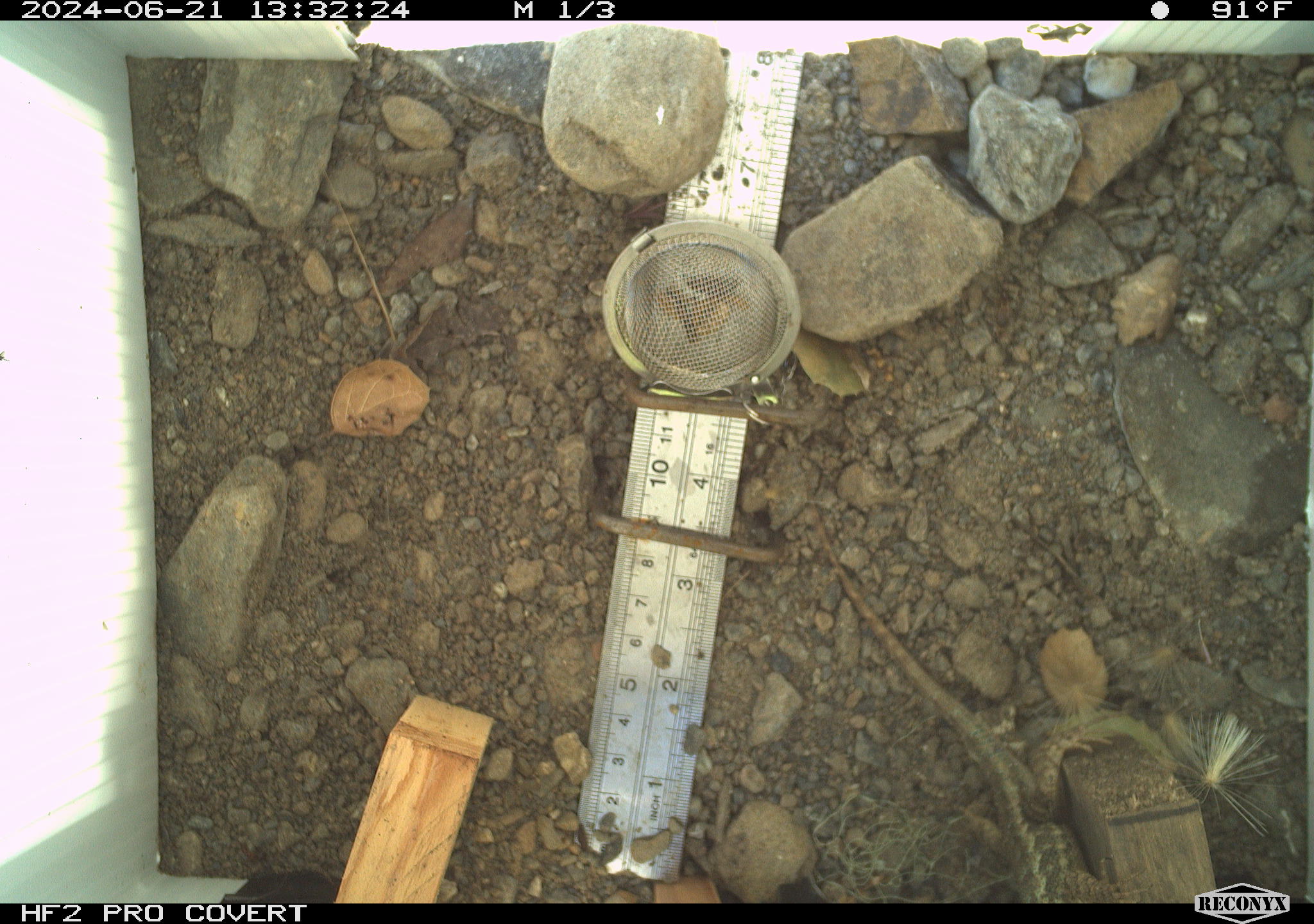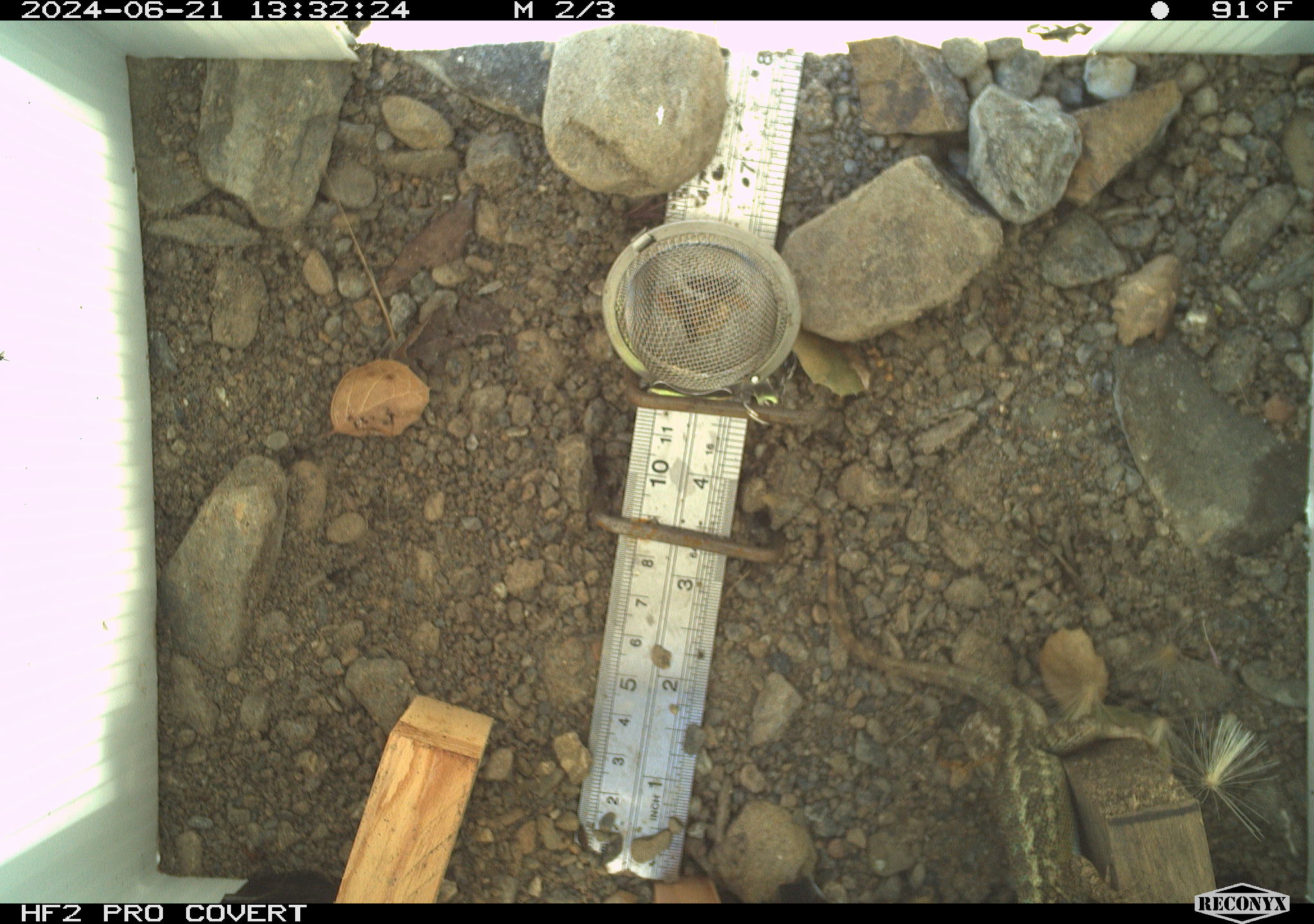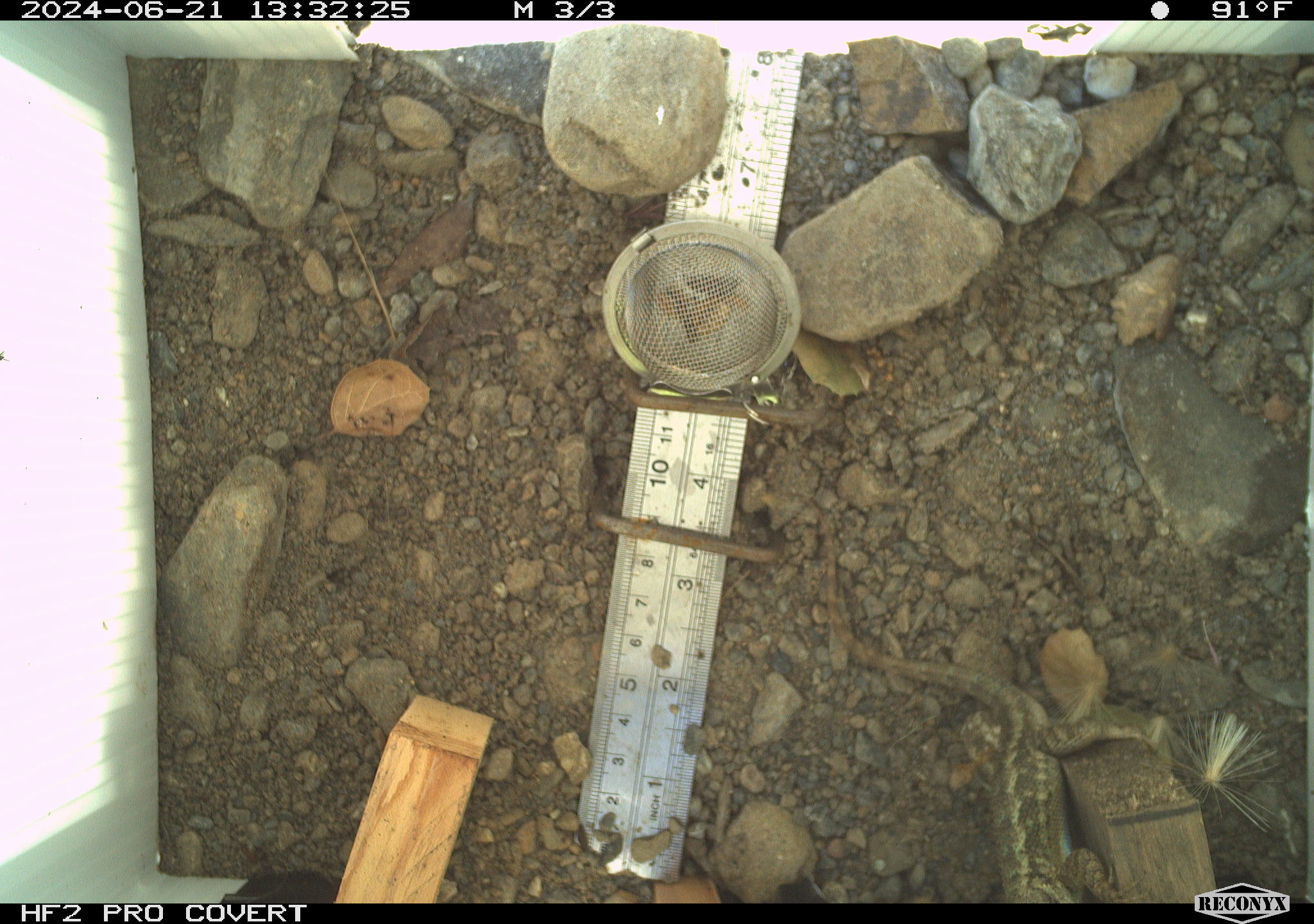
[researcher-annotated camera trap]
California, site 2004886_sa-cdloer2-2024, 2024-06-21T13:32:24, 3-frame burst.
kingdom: Animalia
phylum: Chordata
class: Reptilia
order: Squamata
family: Phrynosomatidae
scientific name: Phrynosomatidae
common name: phrynosomatid lizards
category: phrynosomatidae family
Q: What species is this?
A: Phrynosomatidae family (phrynosomatid lizards) (Phrynosomatidae).